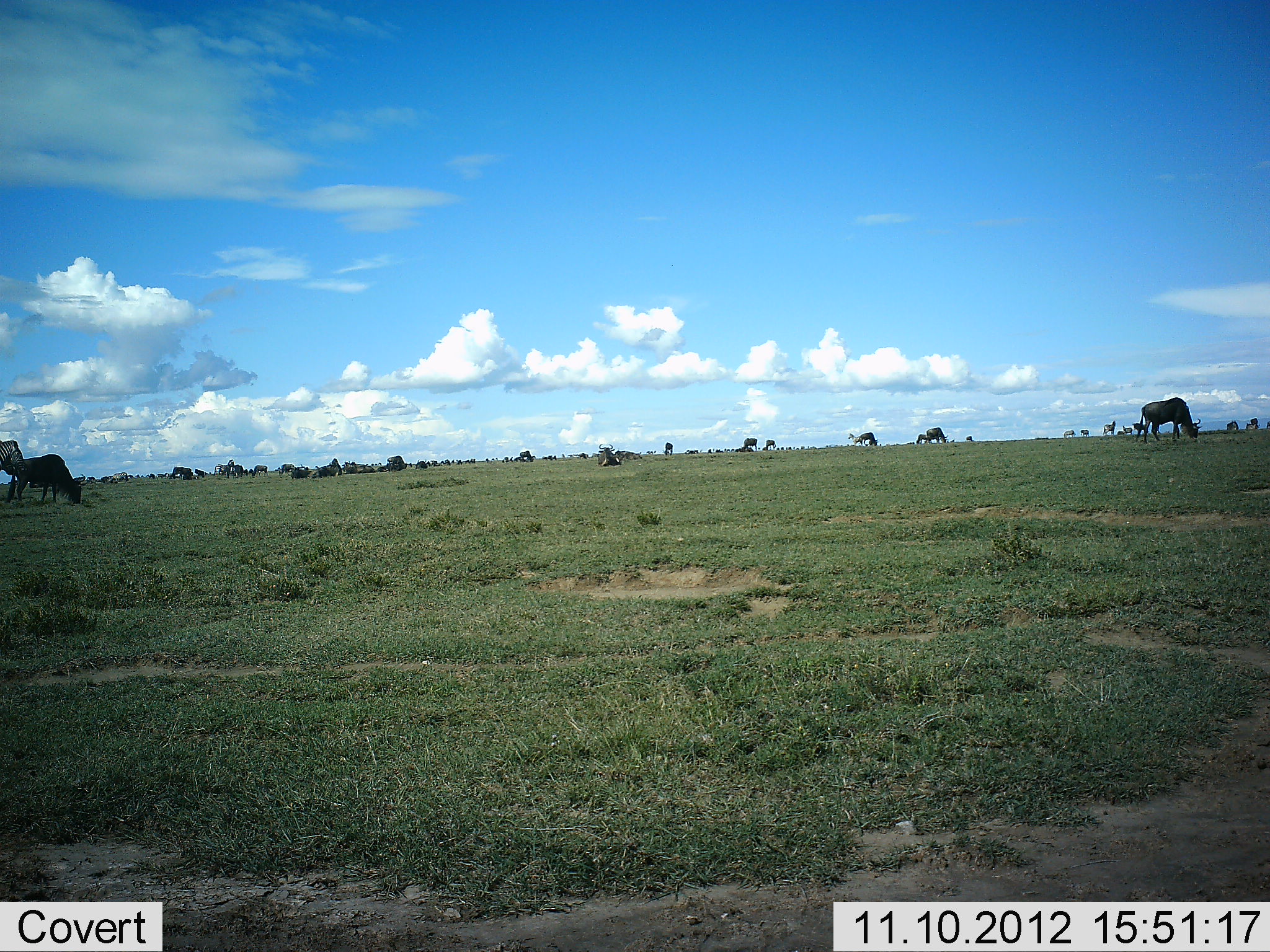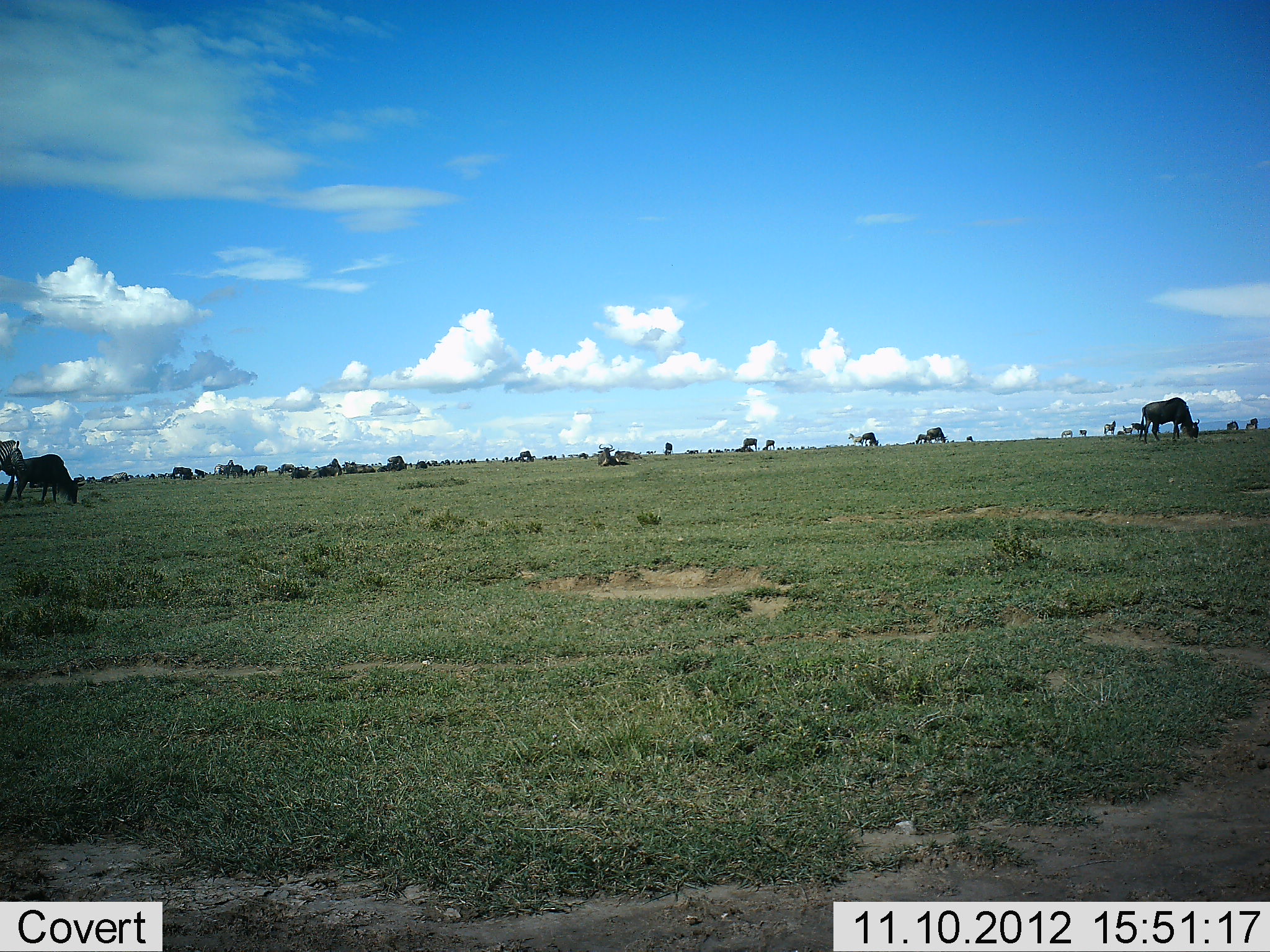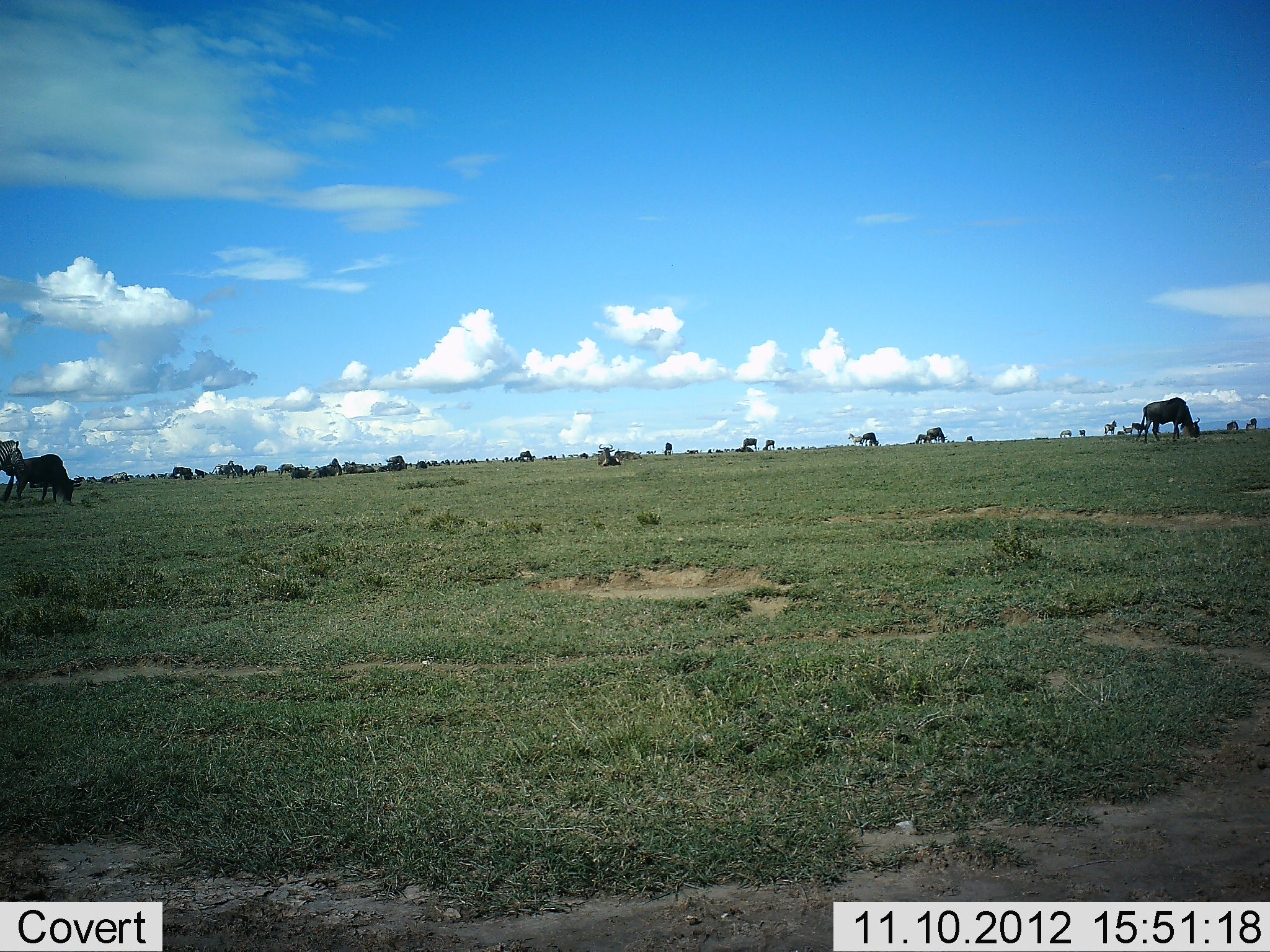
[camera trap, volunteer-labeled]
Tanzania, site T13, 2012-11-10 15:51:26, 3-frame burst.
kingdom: Animalia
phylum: Chordata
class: Mammalia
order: Artiodactyla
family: Bovidae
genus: Connochaetes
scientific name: Connochaetes taurinus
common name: blue wildebeest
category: wildebeest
Wildebeest (blue wildebeest) (Connochaetes taurinus), count 11-50. Behavior (volunteer vote fractions): standing 33%, resting 8%, moving 8%, interacting 0%. Young present (vote fraction): 0%. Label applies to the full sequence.